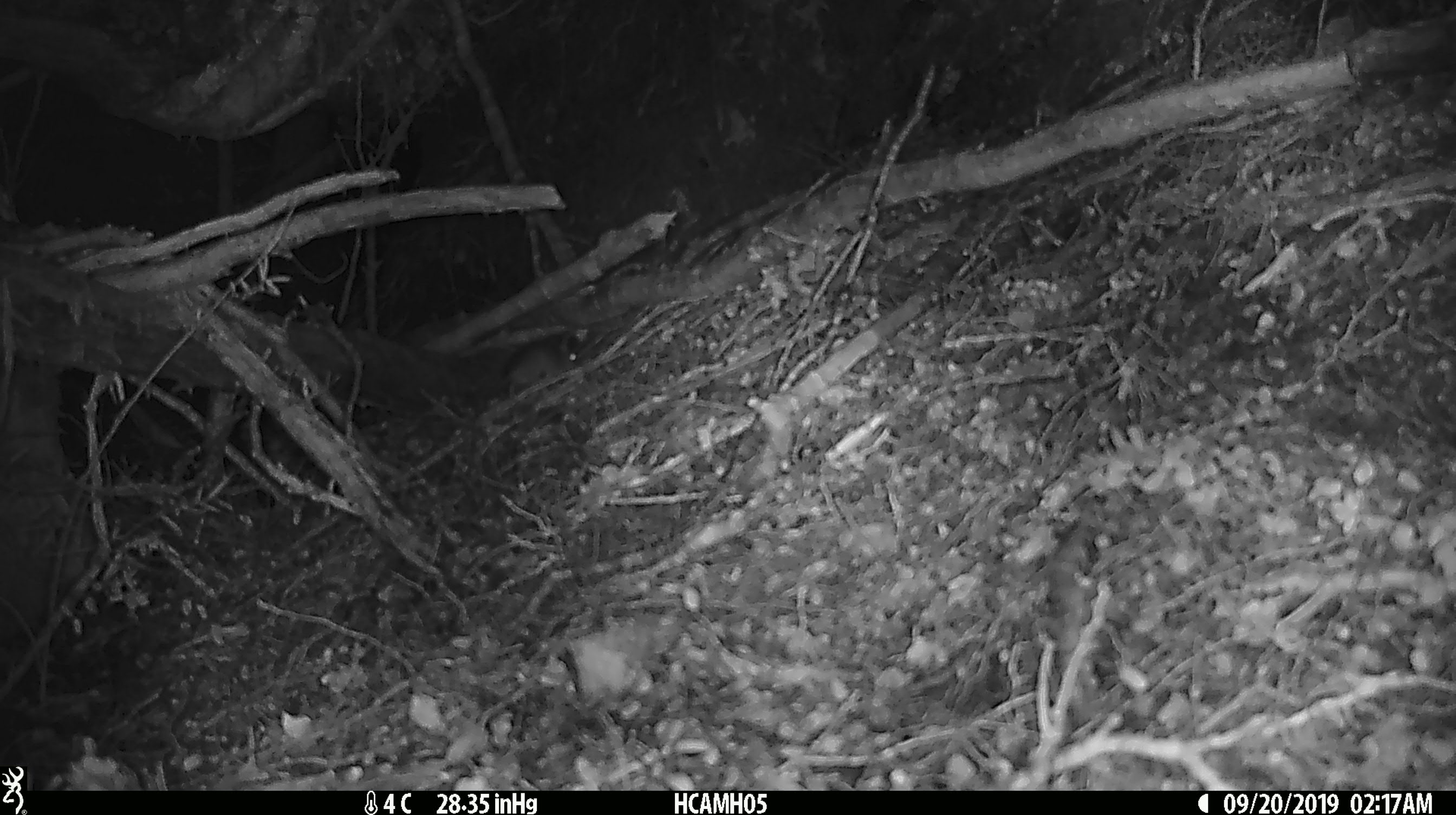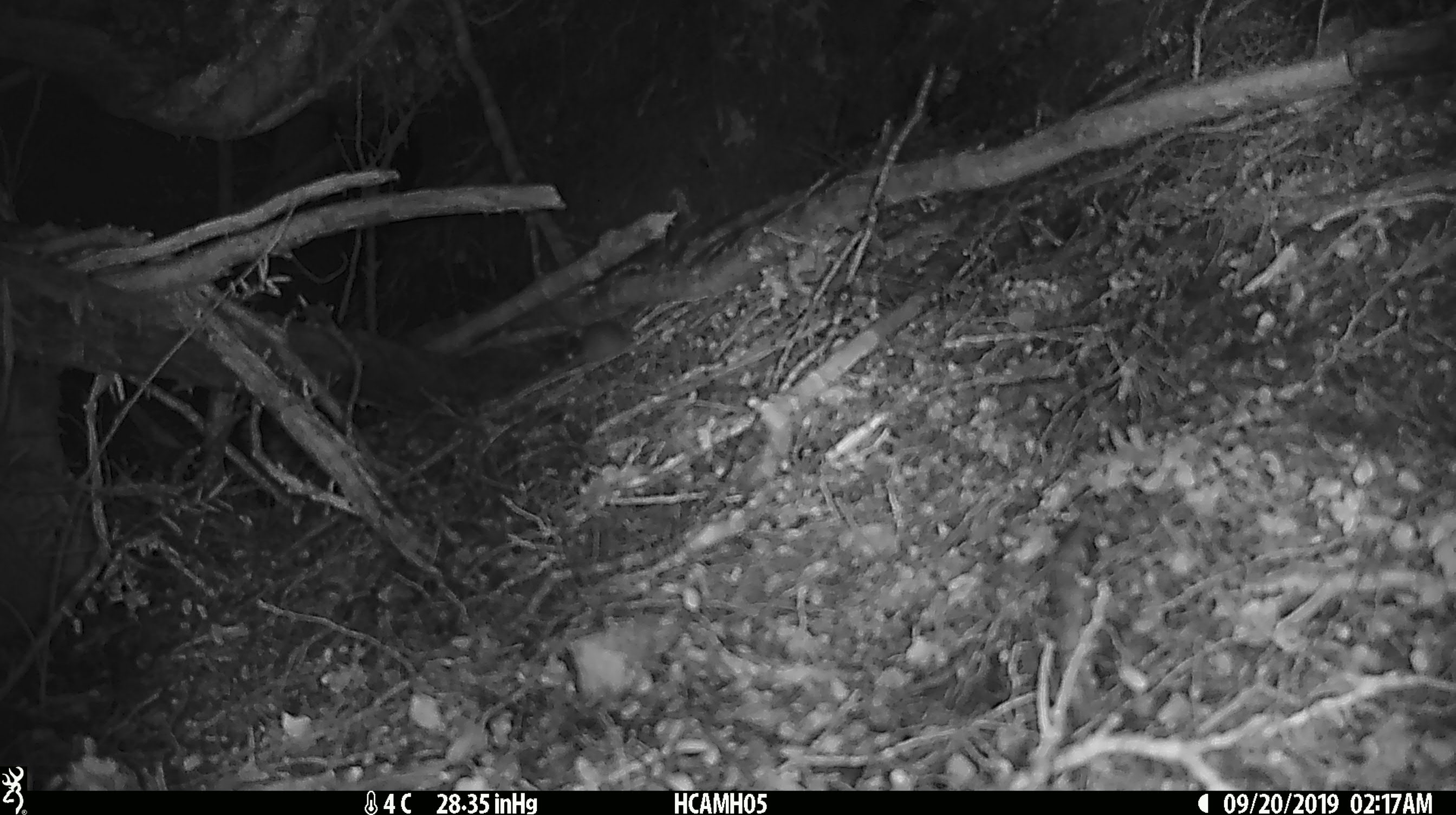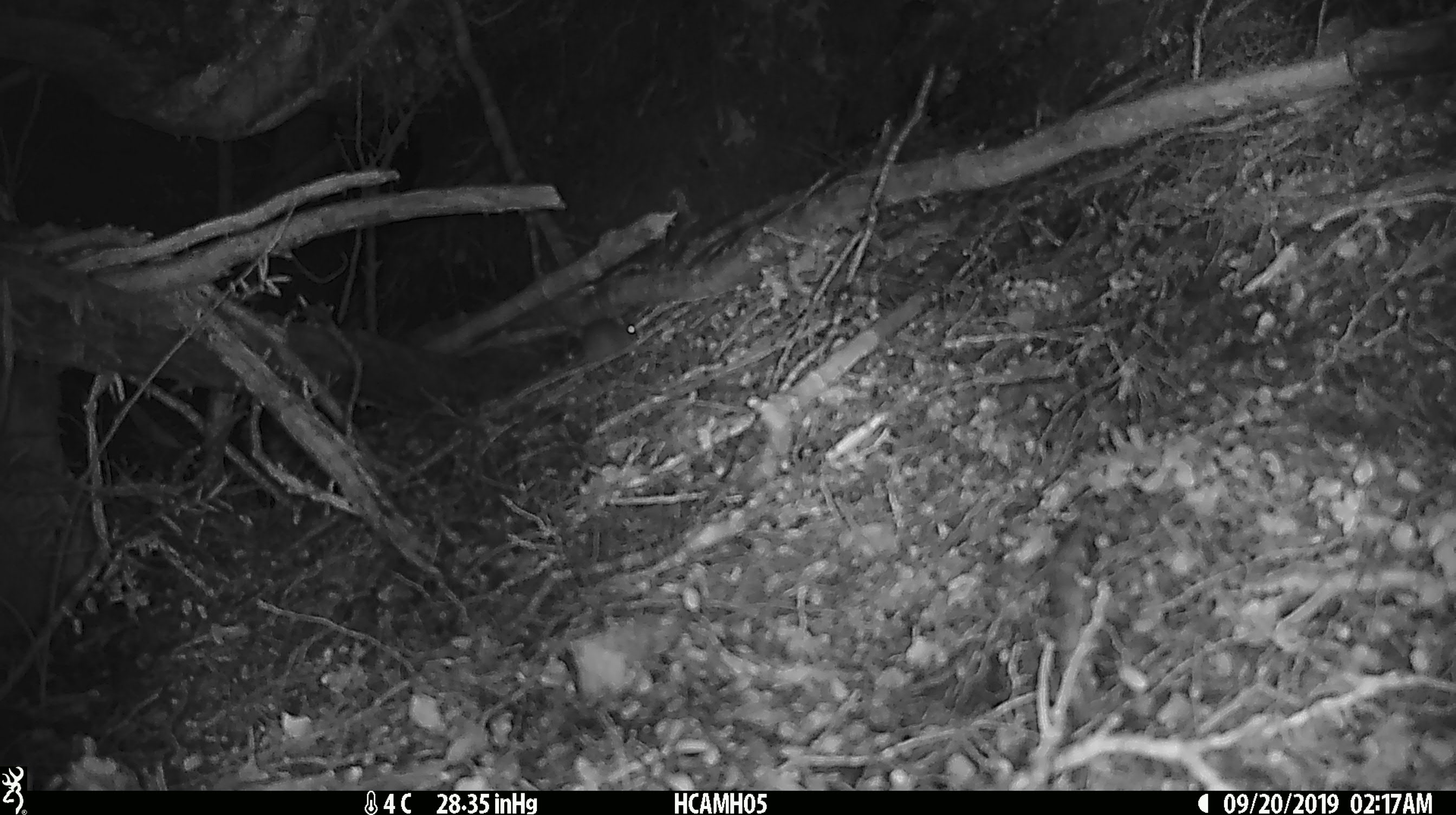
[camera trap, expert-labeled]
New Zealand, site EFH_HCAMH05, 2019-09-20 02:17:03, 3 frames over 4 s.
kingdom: Animalia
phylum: Chordata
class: Mammalia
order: Rodentia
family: Muridae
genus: Mus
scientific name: Mus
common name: mouse